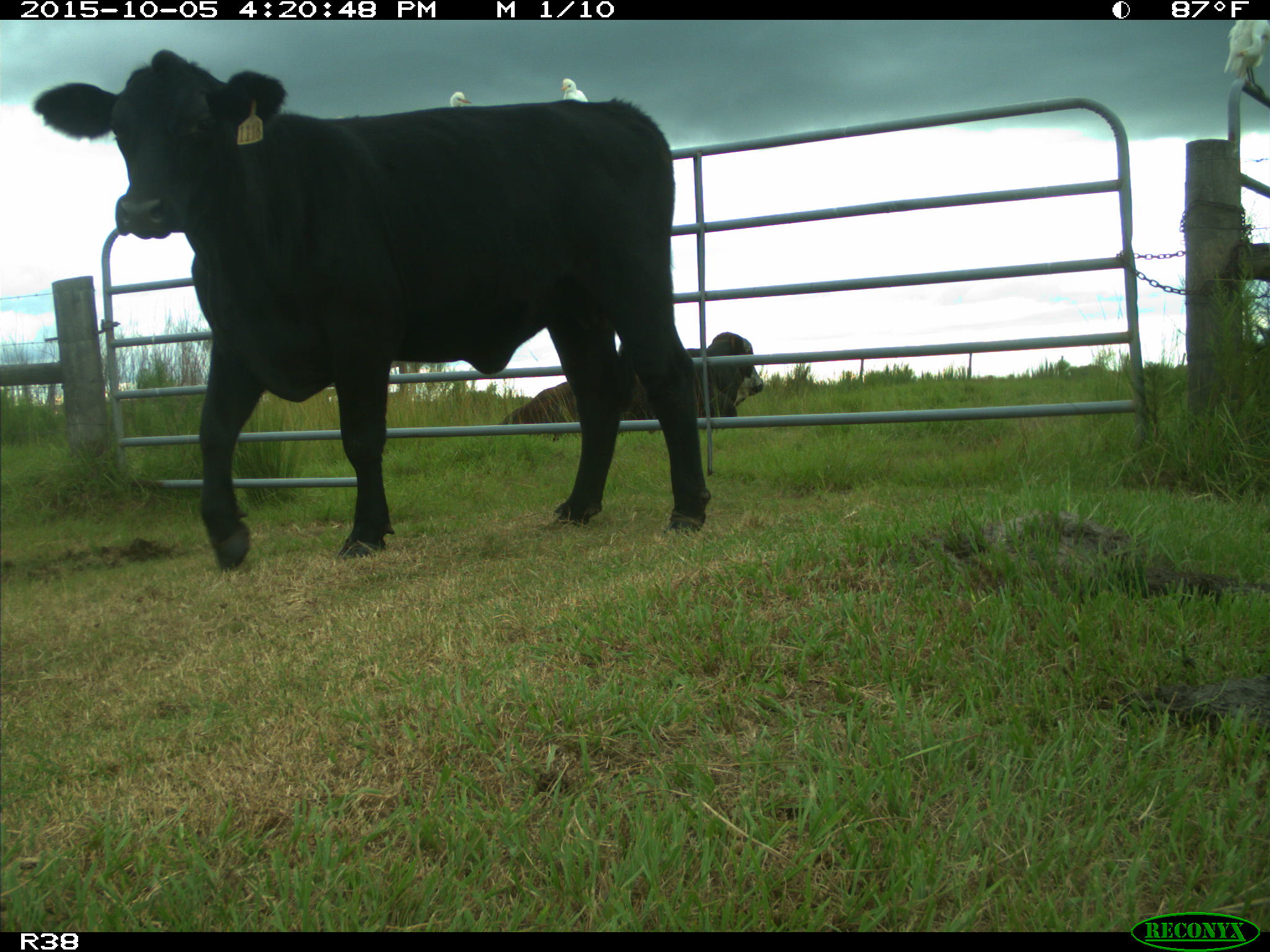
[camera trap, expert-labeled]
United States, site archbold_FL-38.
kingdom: Animalia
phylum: Chordata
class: Mammalia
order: Artiodactyla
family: Bovidae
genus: Bos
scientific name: Bos taurus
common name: domestic cow